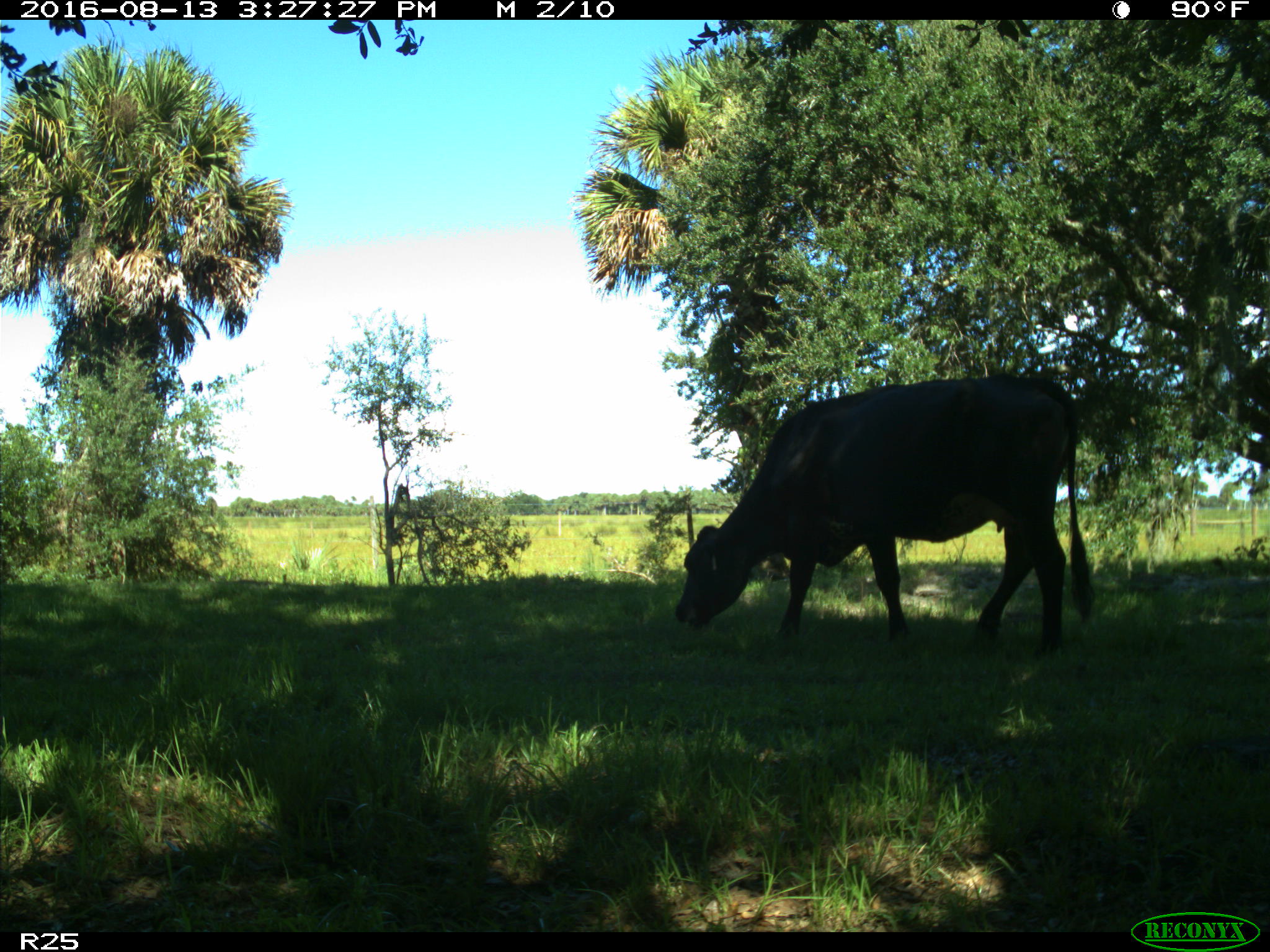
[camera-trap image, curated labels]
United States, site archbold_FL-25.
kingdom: Animalia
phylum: Chordata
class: Mammalia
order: Artiodactyla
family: Bovidae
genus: Bos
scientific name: Bos taurus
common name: domestic cow